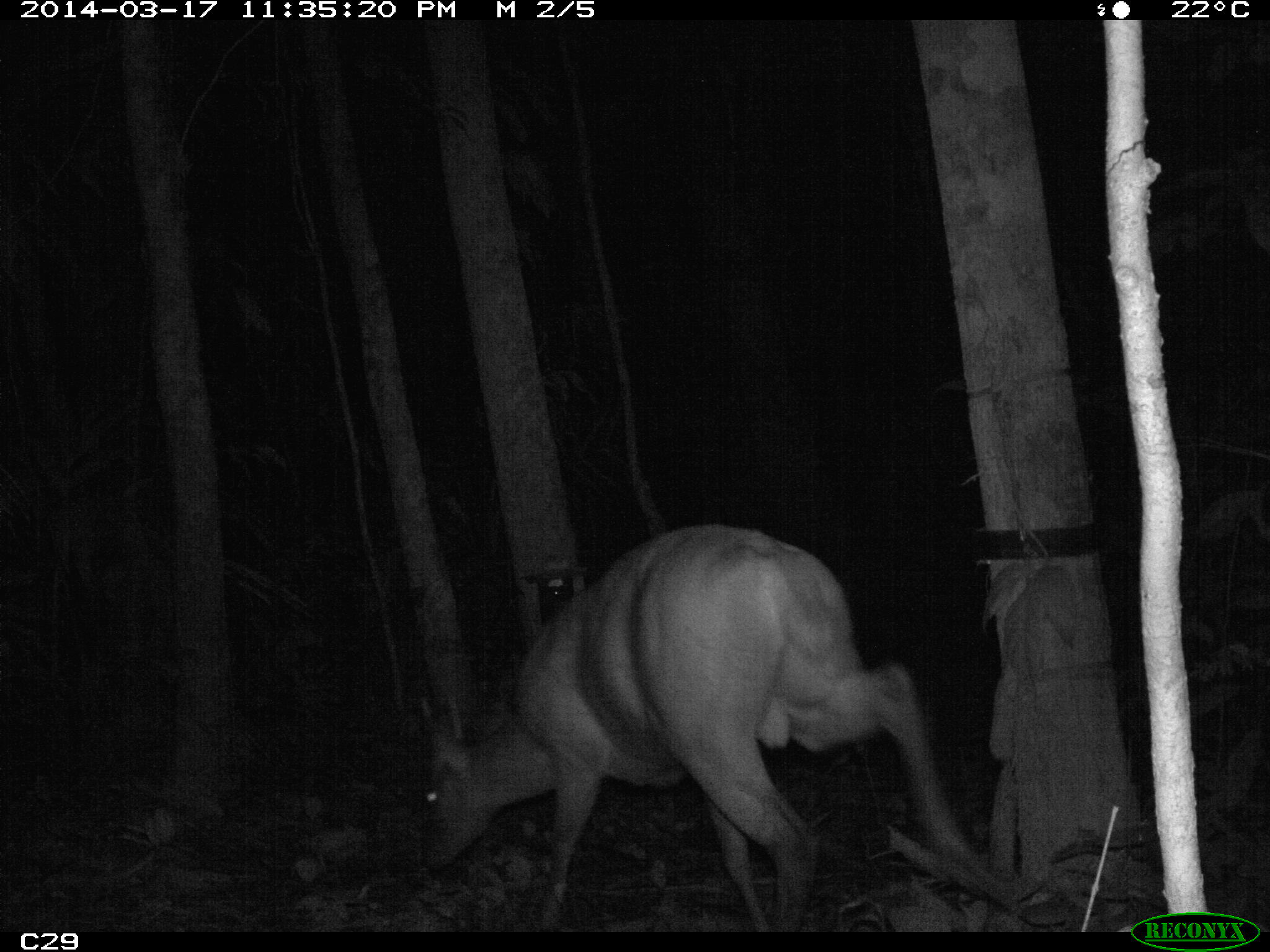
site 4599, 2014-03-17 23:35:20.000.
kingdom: Animalia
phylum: Chordata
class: Mammalia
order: Artiodactyla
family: Cervidae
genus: Mazama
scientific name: Mazama americana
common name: red brocket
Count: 1.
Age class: adult.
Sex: male.